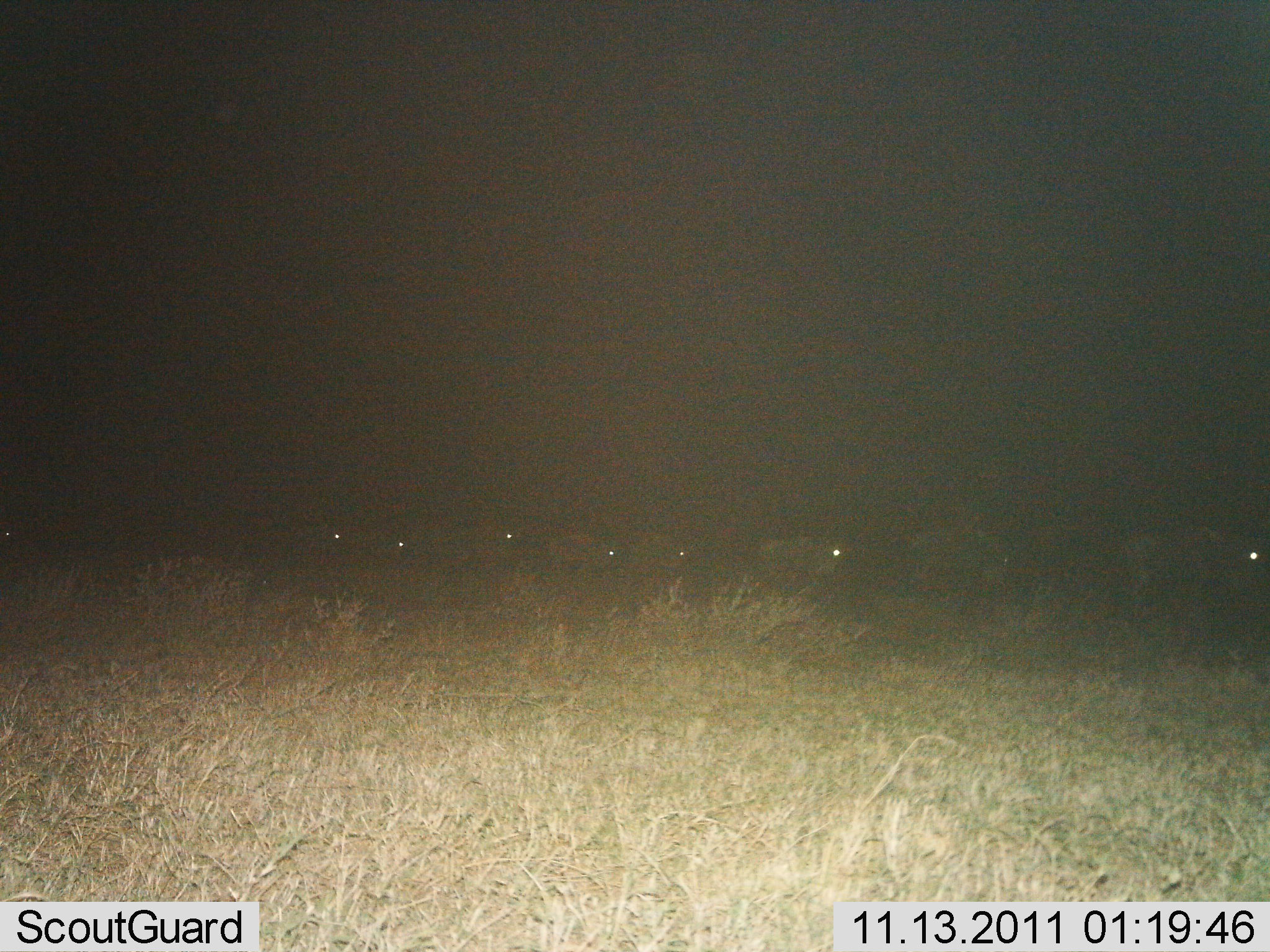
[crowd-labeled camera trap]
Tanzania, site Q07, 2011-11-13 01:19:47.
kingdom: Animalia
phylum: Chordata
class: Mammalia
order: Artiodactyla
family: Bovidae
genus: Connochaetes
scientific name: Connochaetes taurinus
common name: blue wildebeest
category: wildebeest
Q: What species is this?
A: Wildebeest (blue wildebeest) (Connochaetes taurinus).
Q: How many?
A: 9.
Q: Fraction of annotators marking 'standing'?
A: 17%.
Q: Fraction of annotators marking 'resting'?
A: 0%.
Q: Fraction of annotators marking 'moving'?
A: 92%.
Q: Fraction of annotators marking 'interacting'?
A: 0%.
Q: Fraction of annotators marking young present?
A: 0%.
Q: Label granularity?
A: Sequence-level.